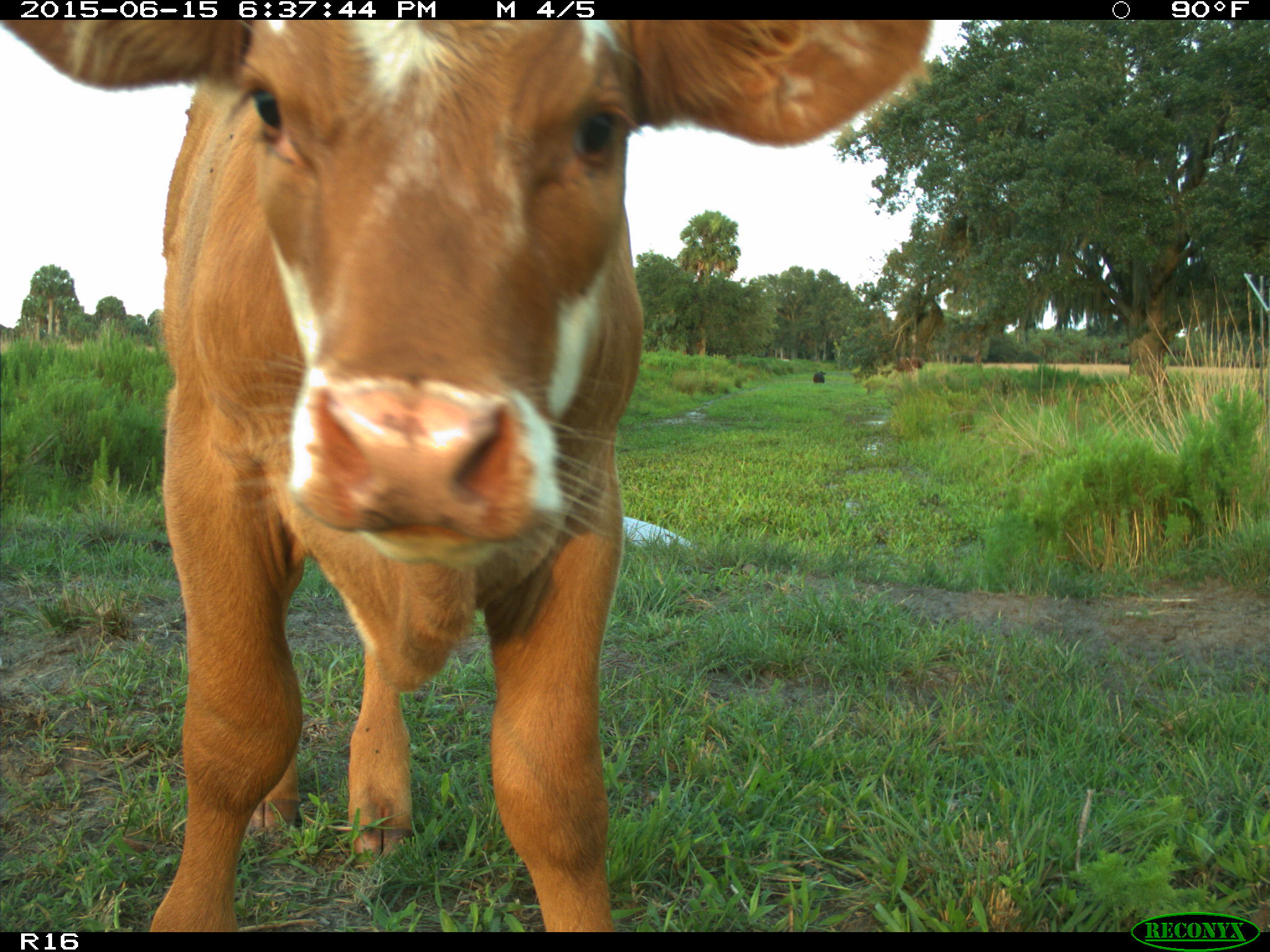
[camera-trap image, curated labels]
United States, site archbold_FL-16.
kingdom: Animalia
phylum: Chordata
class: Mammalia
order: Artiodactyla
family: Bovidae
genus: Bos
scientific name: Bos taurus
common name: domestic cow